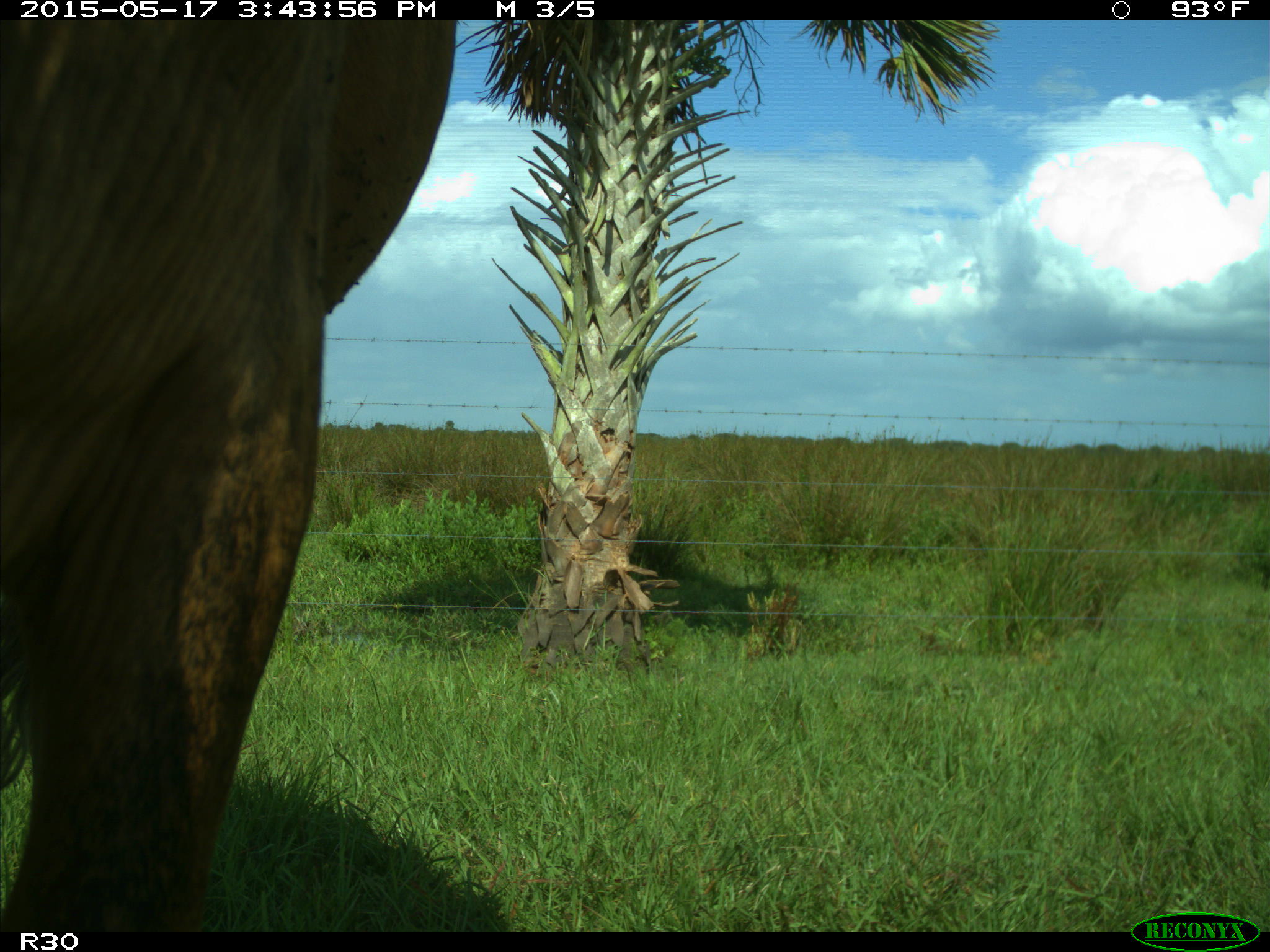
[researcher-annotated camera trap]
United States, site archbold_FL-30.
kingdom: Animalia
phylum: Chordata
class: Mammalia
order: Artiodactyla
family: Bovidae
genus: Bos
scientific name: Bos taurus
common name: domestic cow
Bos taurus (domestic cow).